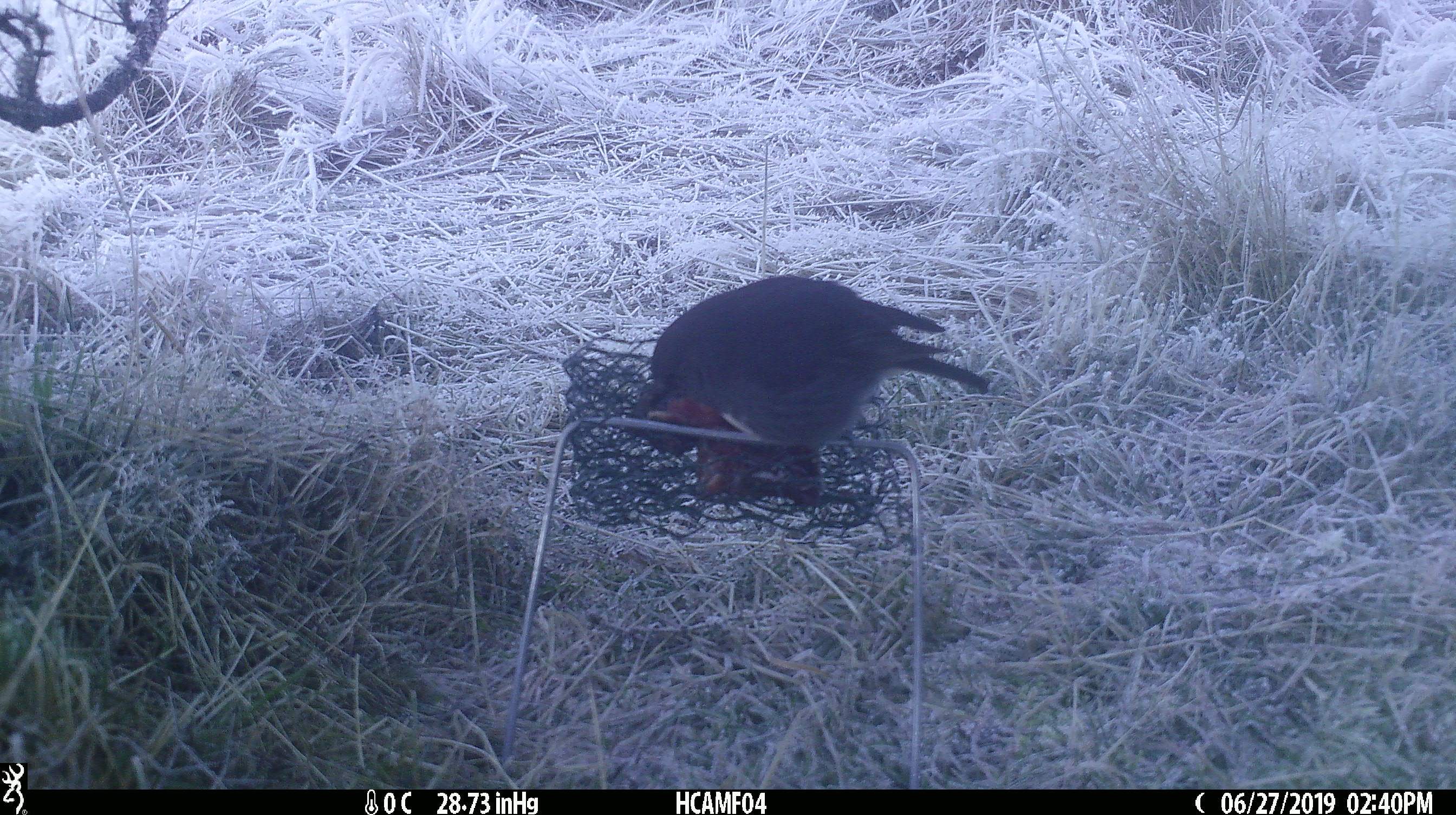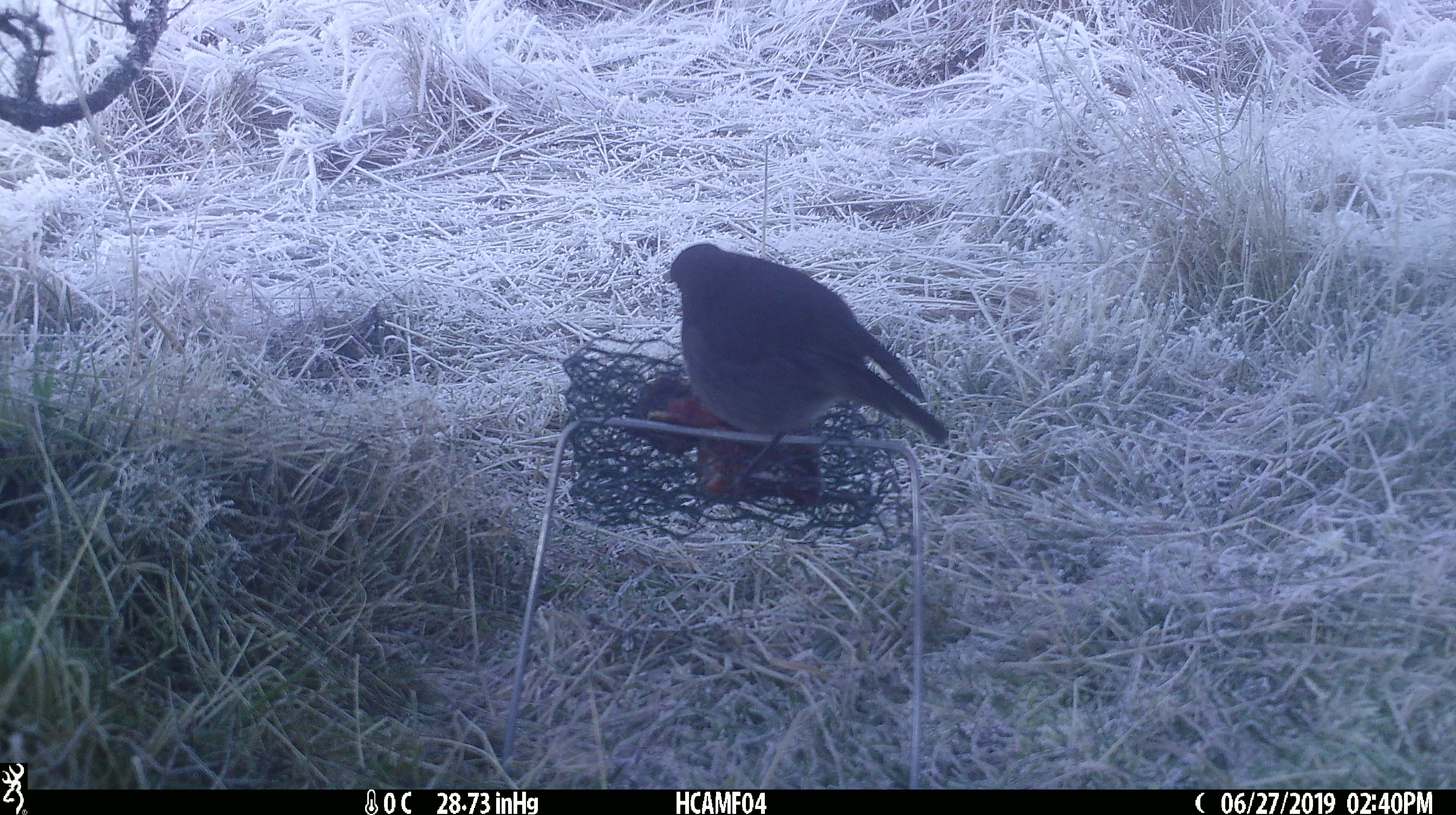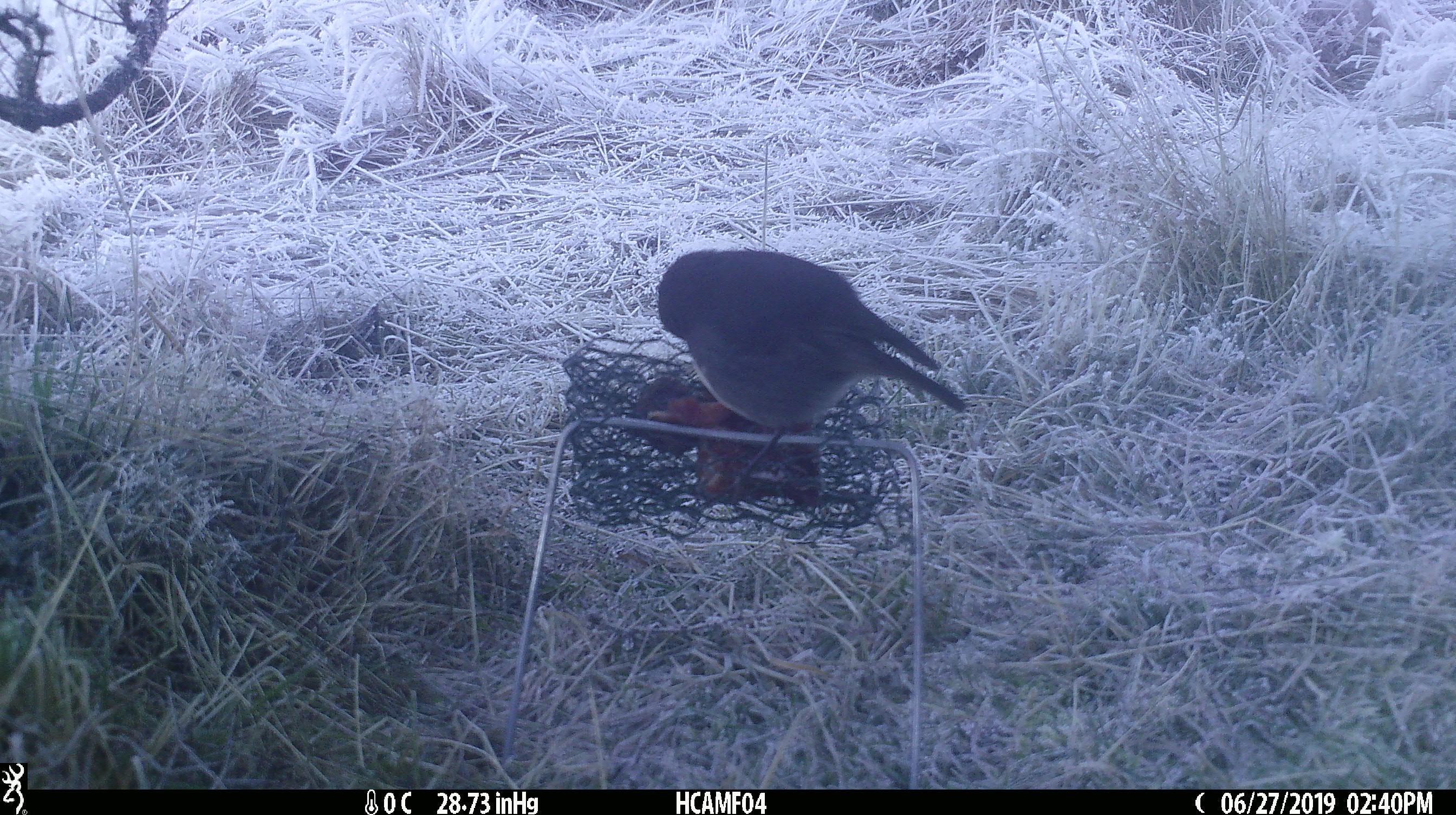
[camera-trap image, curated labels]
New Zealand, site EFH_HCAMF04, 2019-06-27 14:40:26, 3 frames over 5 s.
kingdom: Animalia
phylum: Chordata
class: Aves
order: Passeriformes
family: Petroicidae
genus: Petroica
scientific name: Petroica australis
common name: new zealand robin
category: robin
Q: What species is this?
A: Robin (new zealand robin) (Petroica australis).